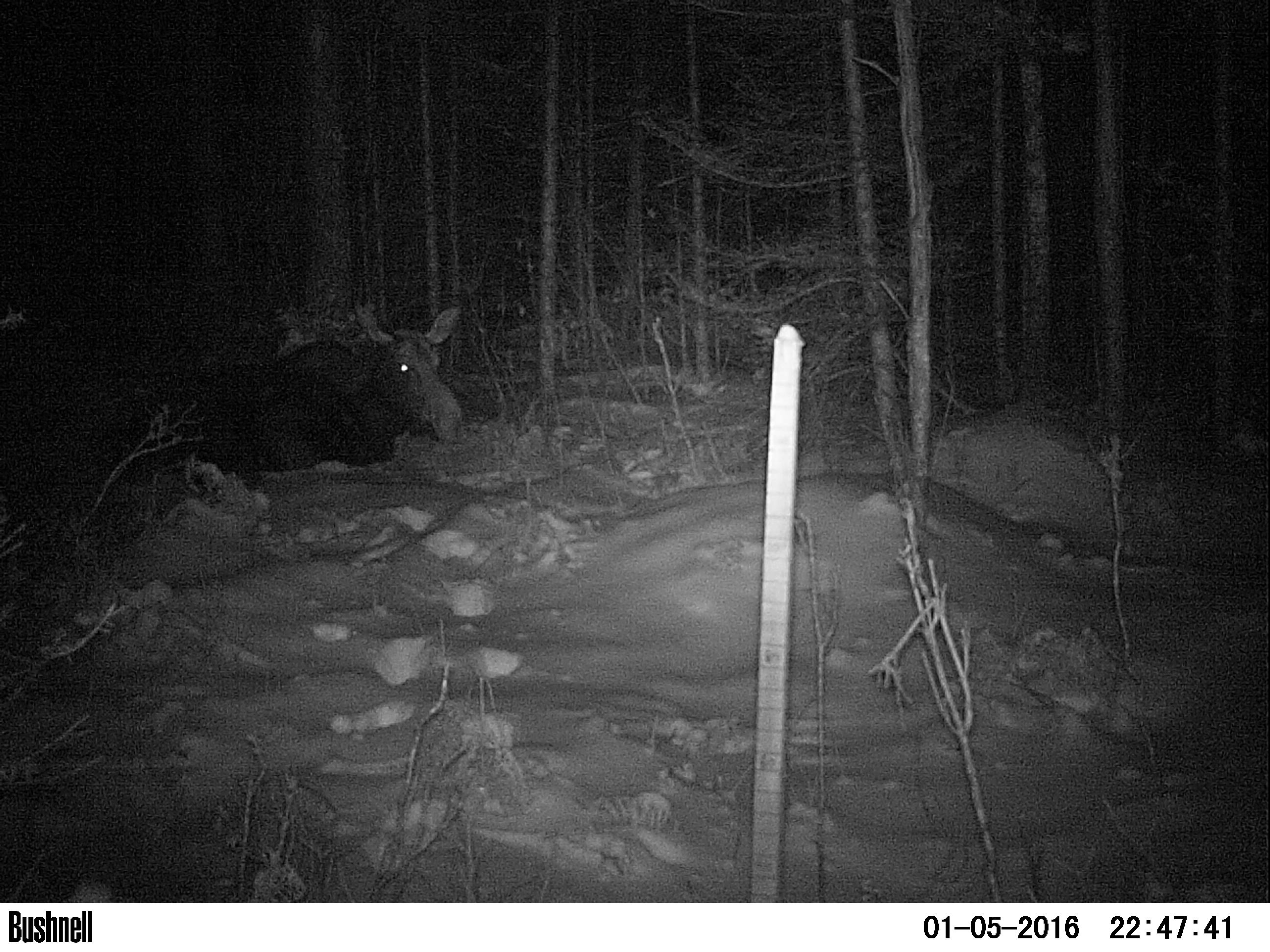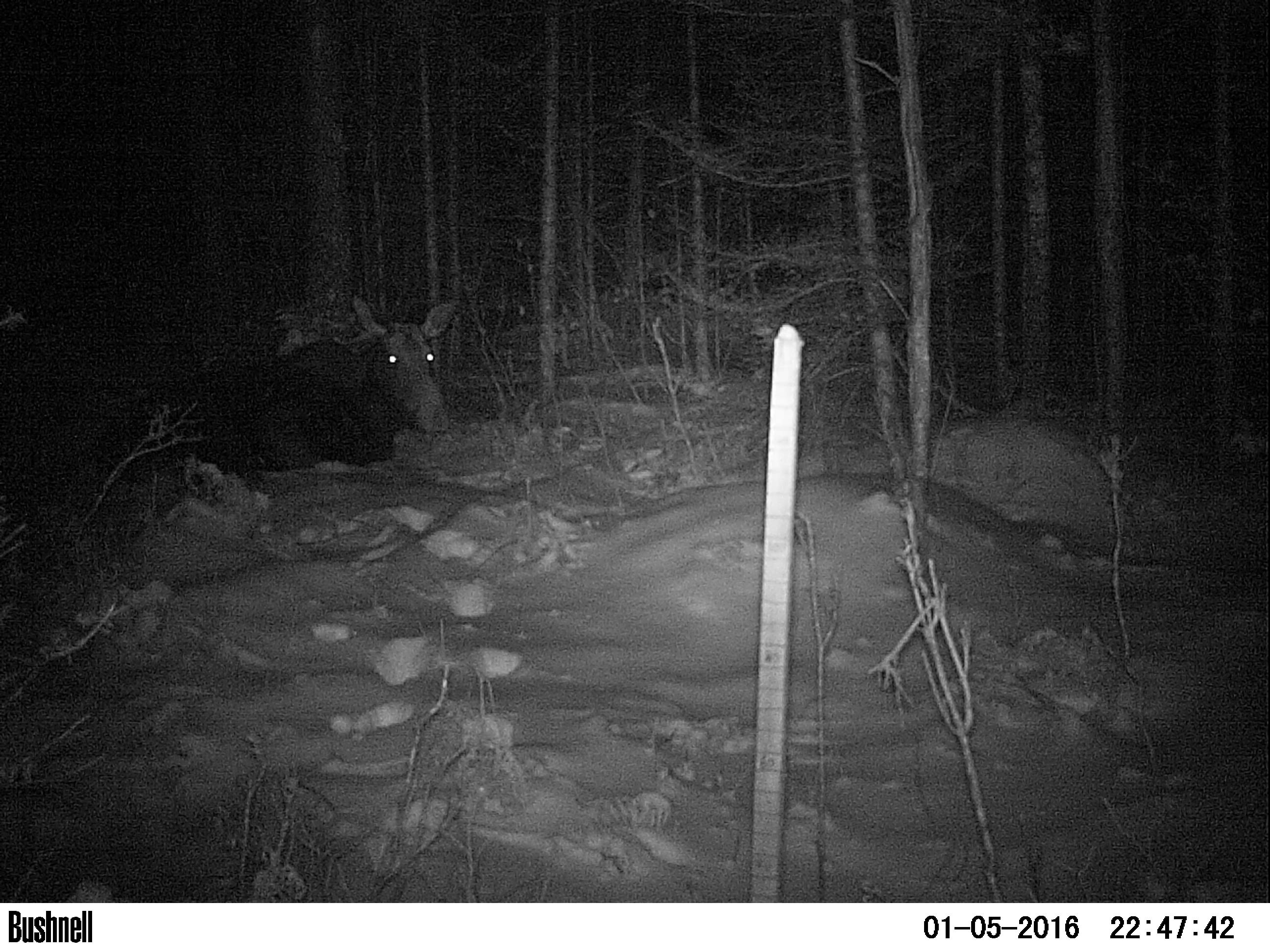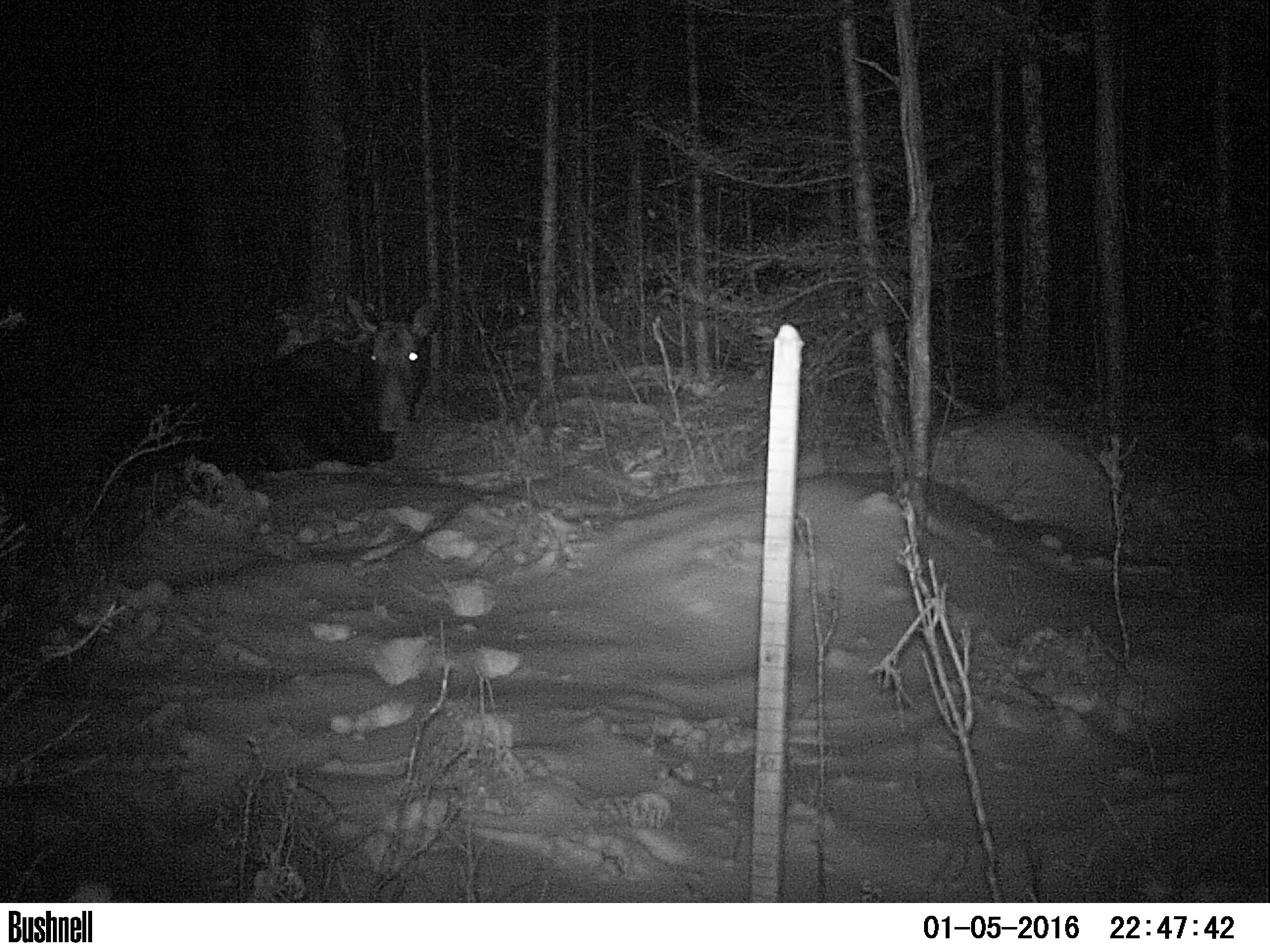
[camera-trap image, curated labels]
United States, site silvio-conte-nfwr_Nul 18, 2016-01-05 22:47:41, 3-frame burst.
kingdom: Animalia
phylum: Chordata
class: Mammalia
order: Artiodactyla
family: Cervidae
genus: Alces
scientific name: Alces alces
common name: moose